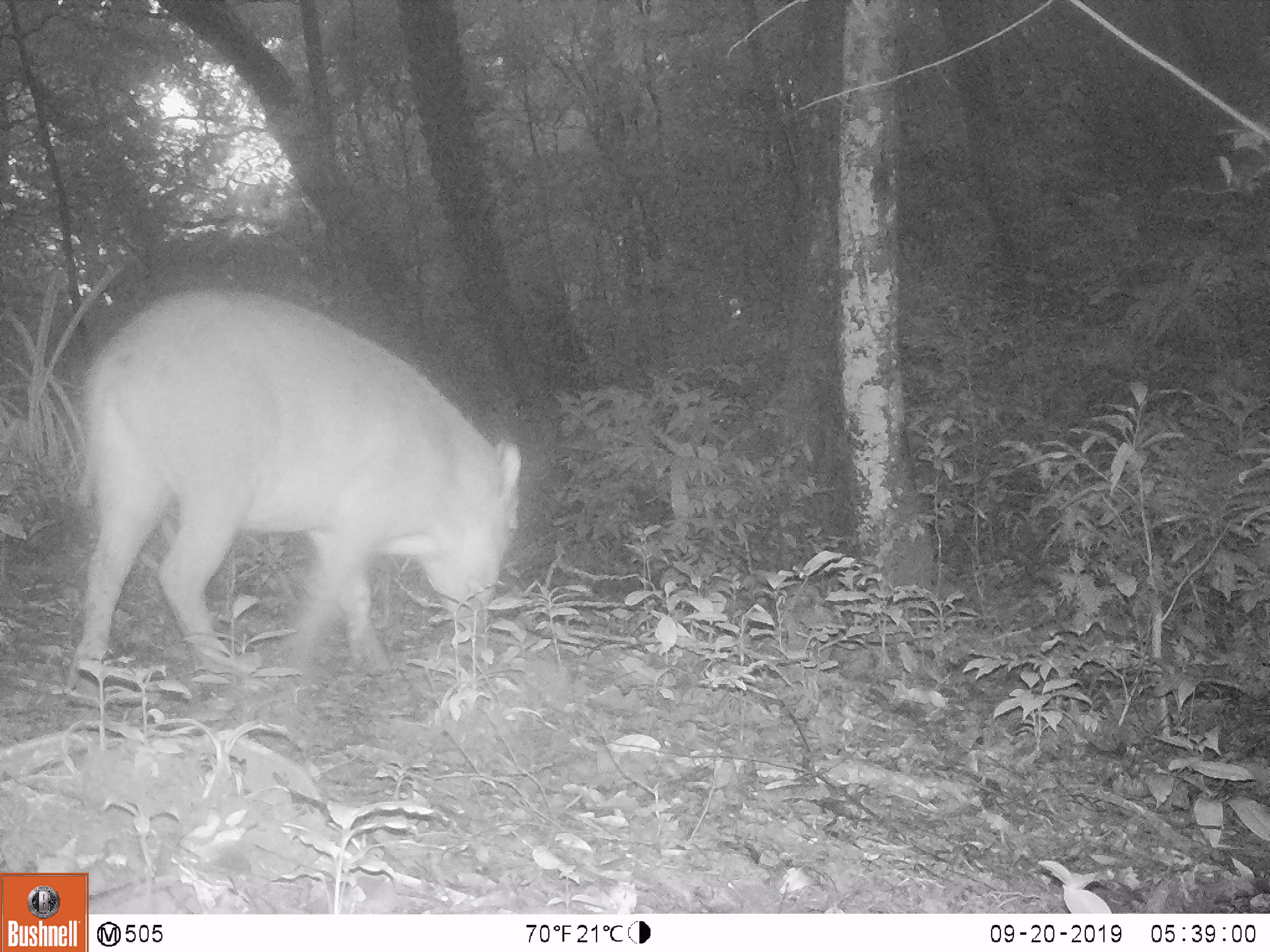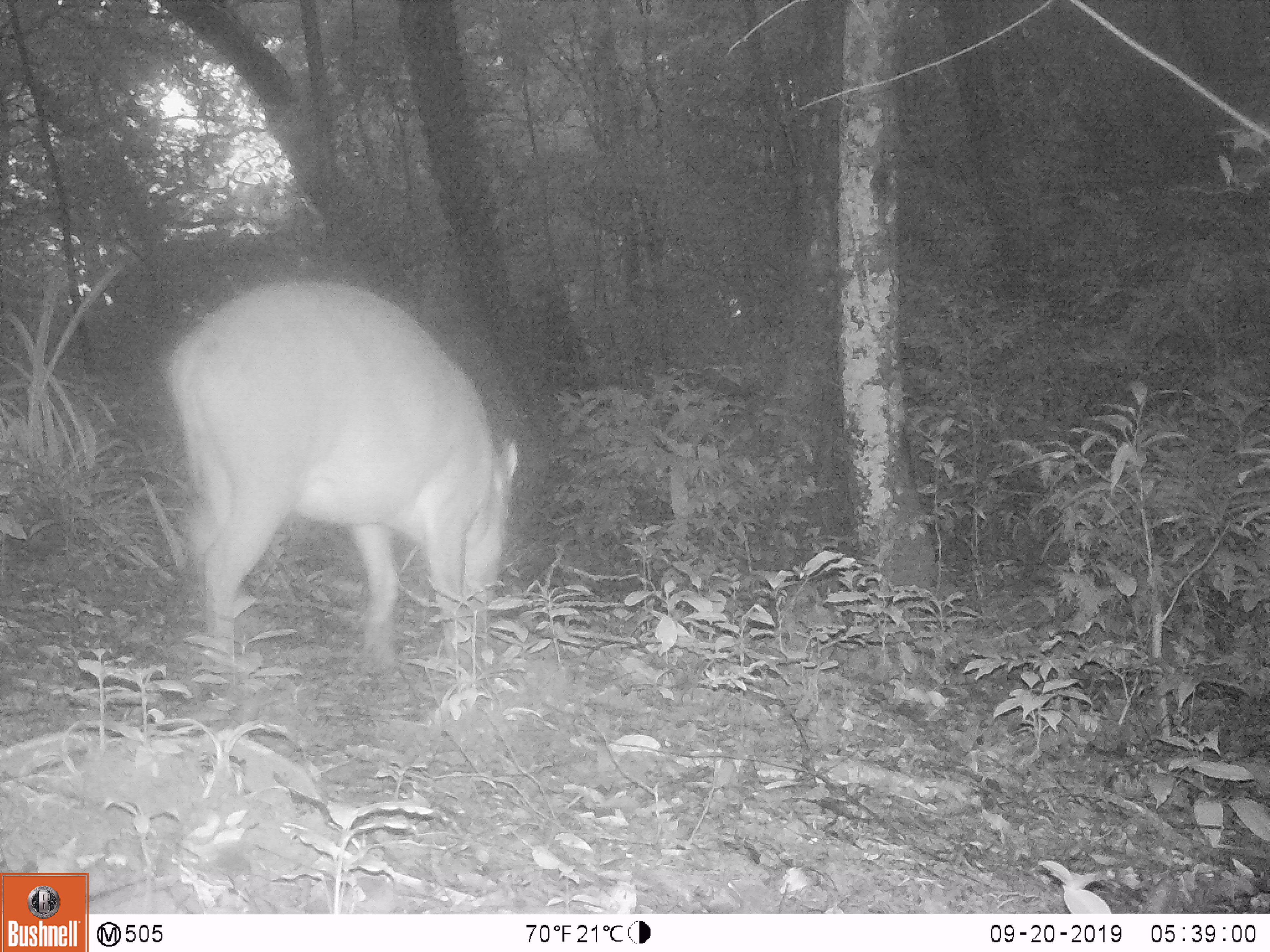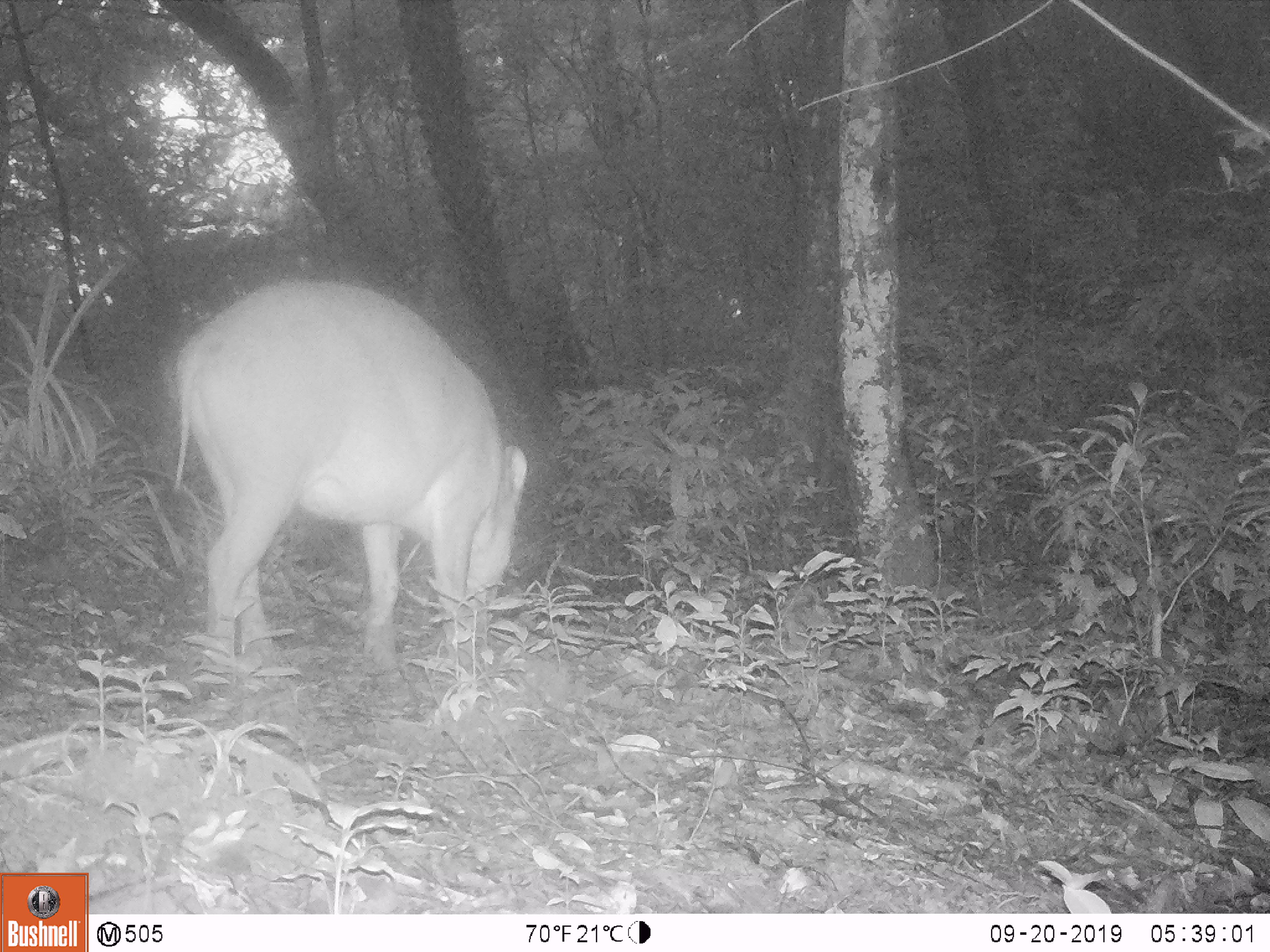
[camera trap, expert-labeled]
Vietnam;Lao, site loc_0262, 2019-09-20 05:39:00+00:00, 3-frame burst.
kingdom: Animalia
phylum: Chordata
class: Mammalia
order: Artiodactyla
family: Suidae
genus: Sus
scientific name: Sus scrofa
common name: eurasian wild pig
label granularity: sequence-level